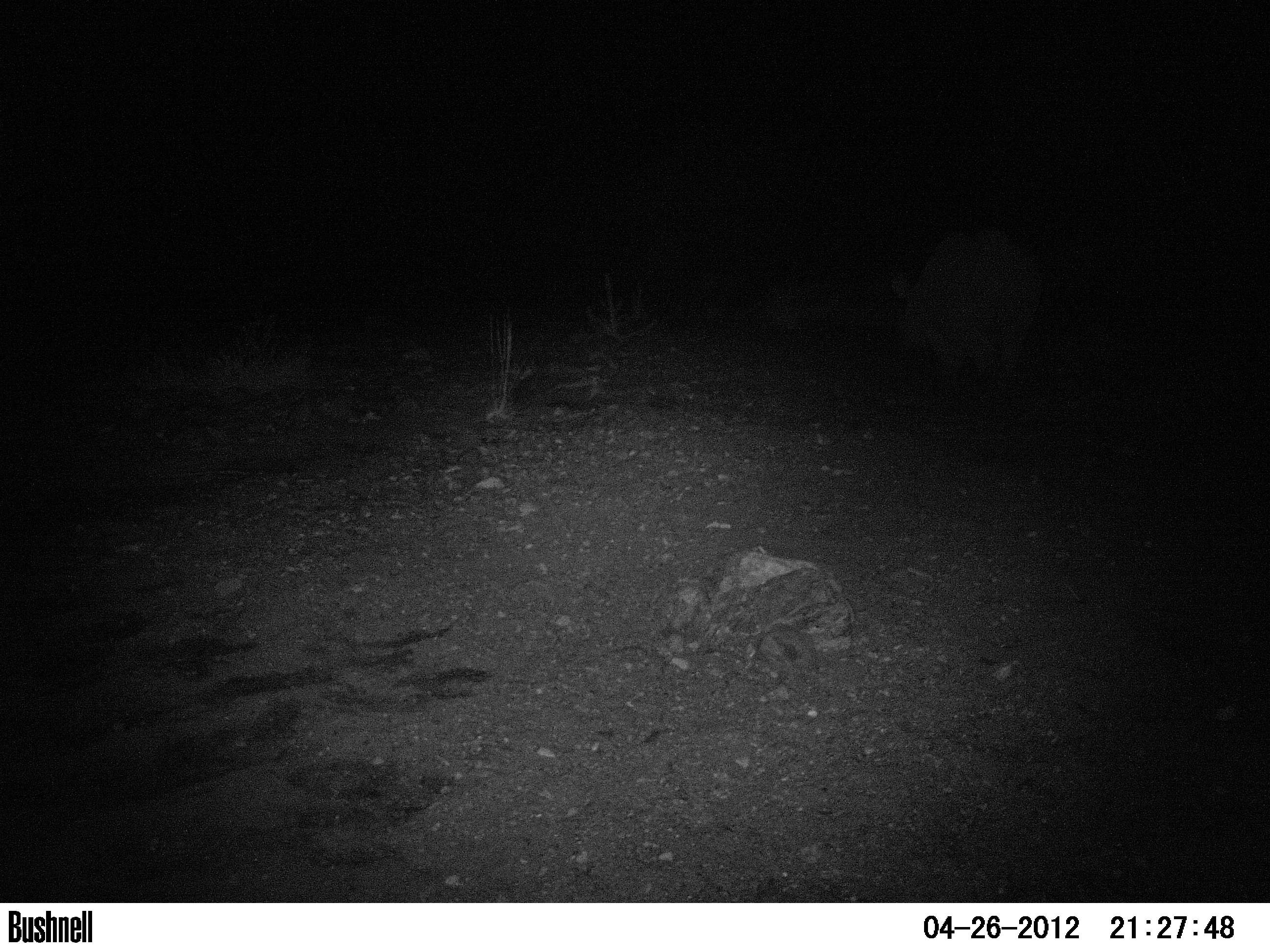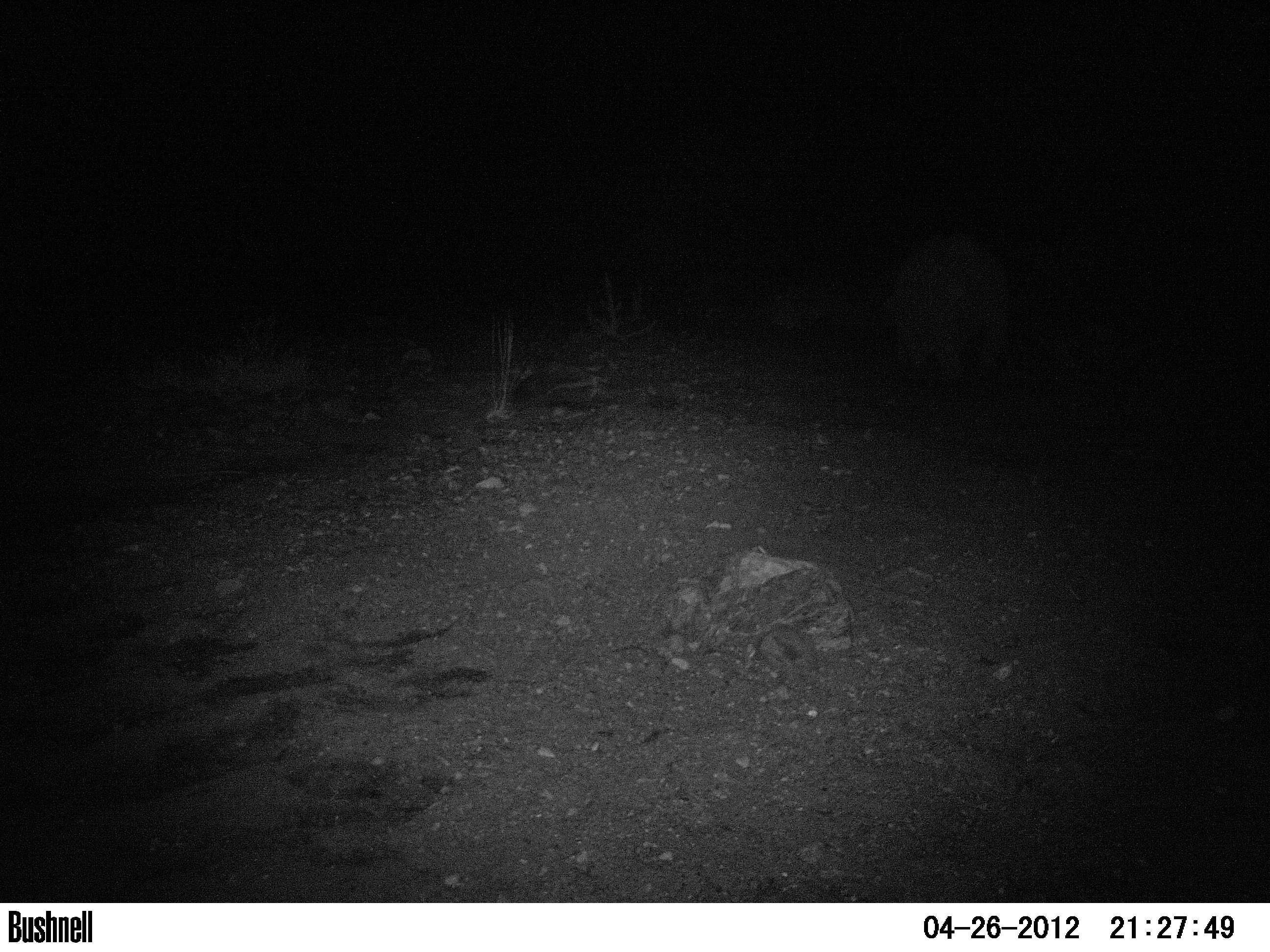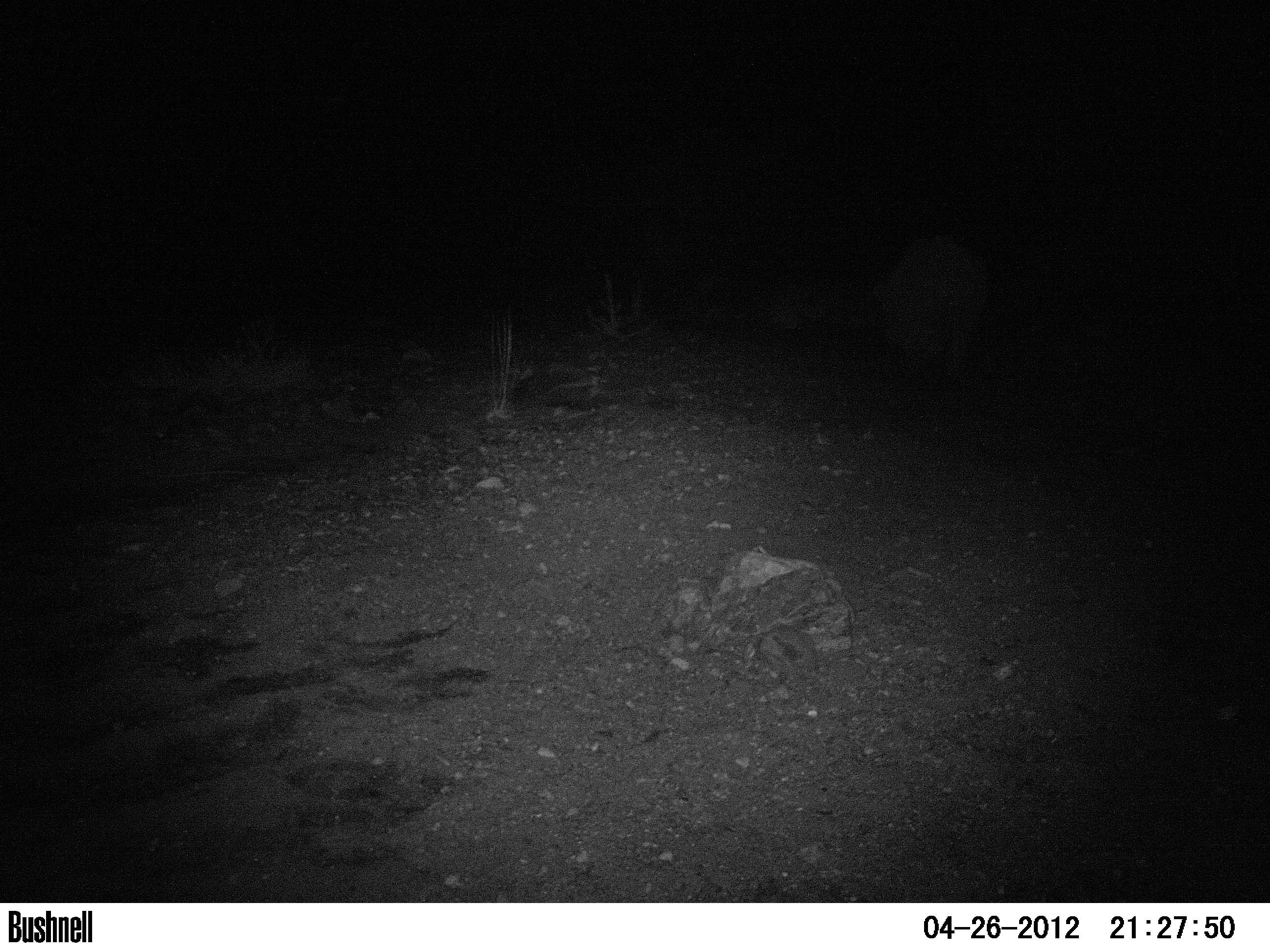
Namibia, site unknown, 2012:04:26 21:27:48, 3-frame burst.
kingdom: Animalia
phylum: Chordata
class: Mammalia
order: Perissodactyla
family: Rhinocerotidae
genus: Diceros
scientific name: Diceros bicornis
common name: black rhinoceros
Diceros bicornis (black rhinoceros).